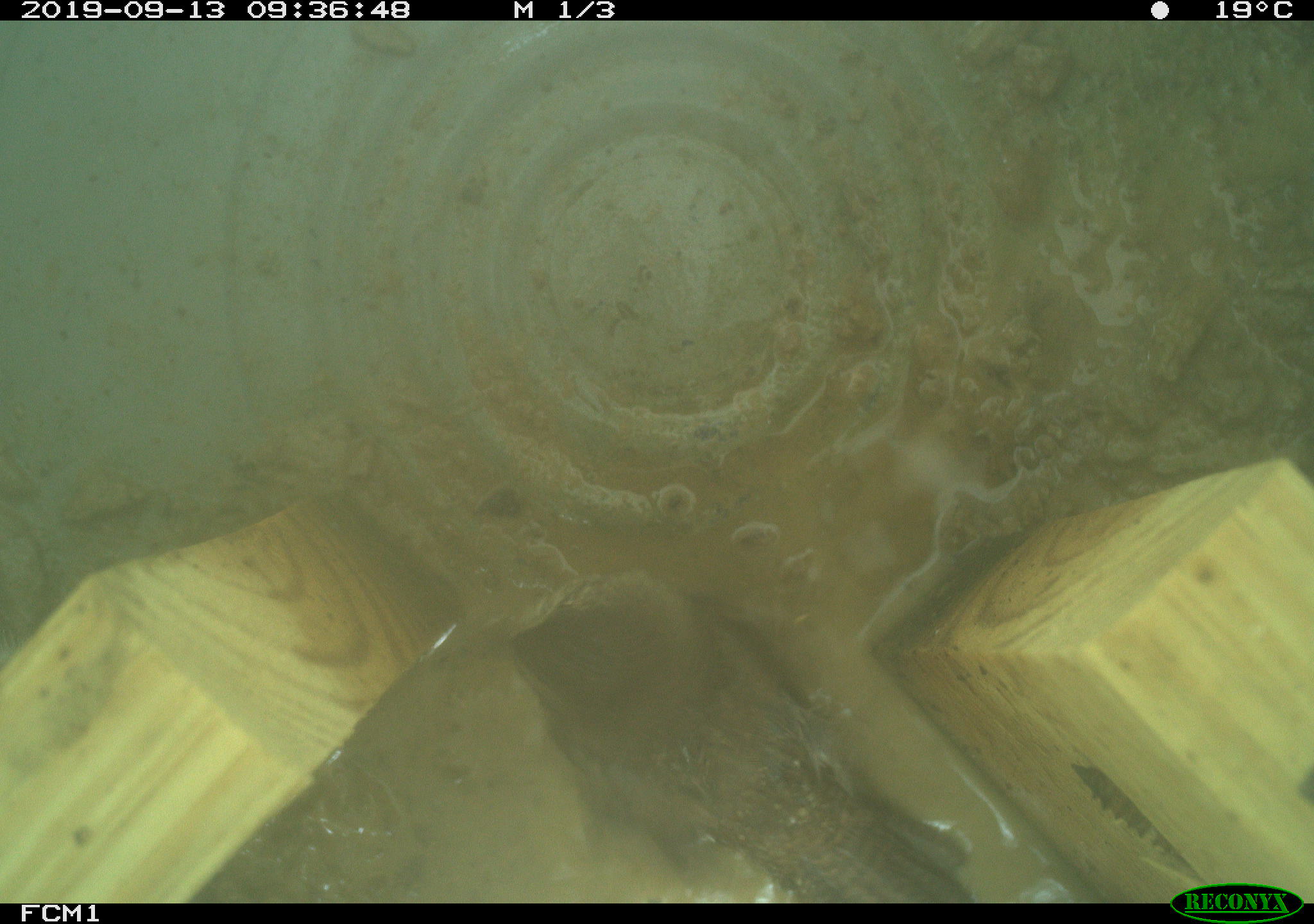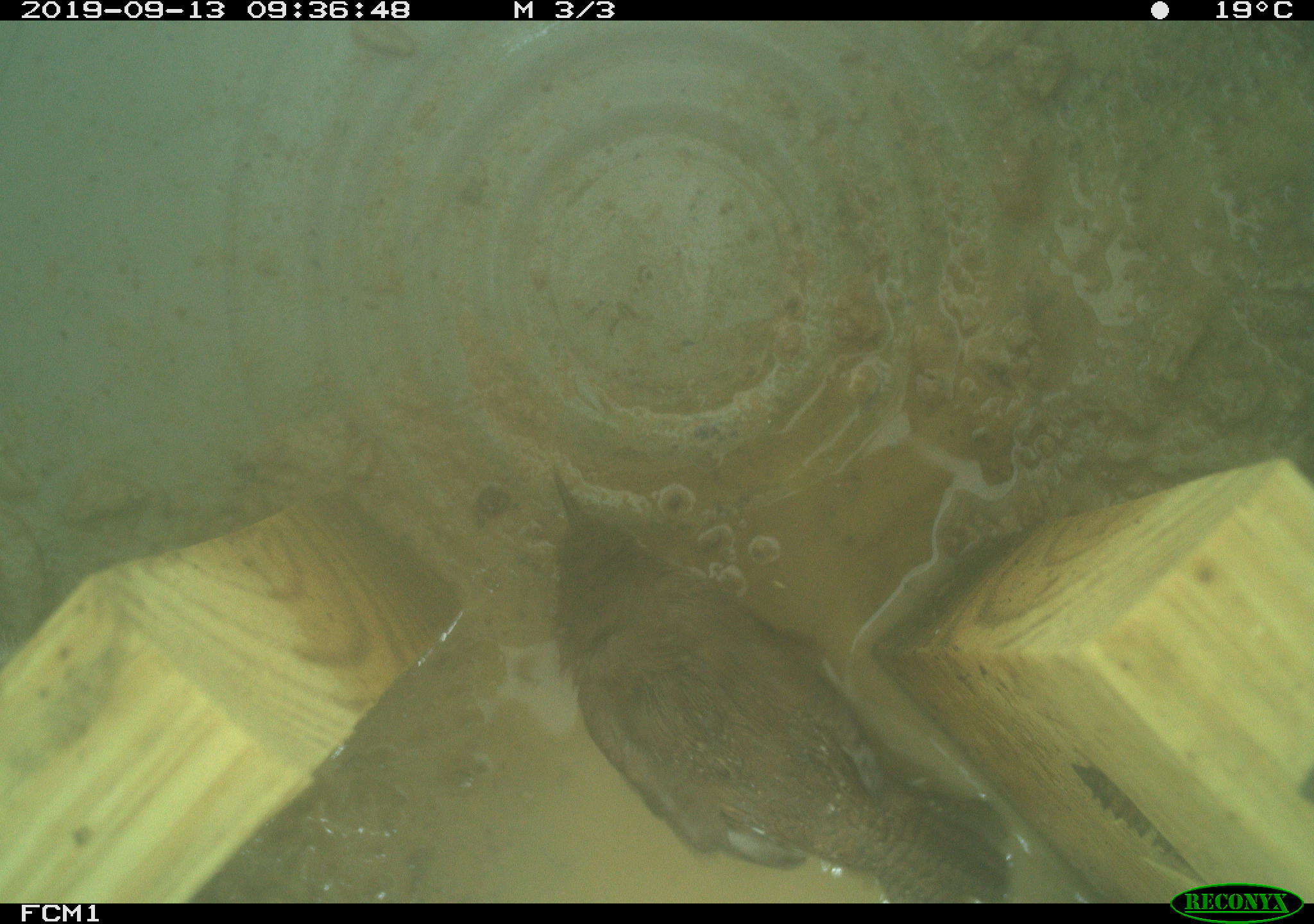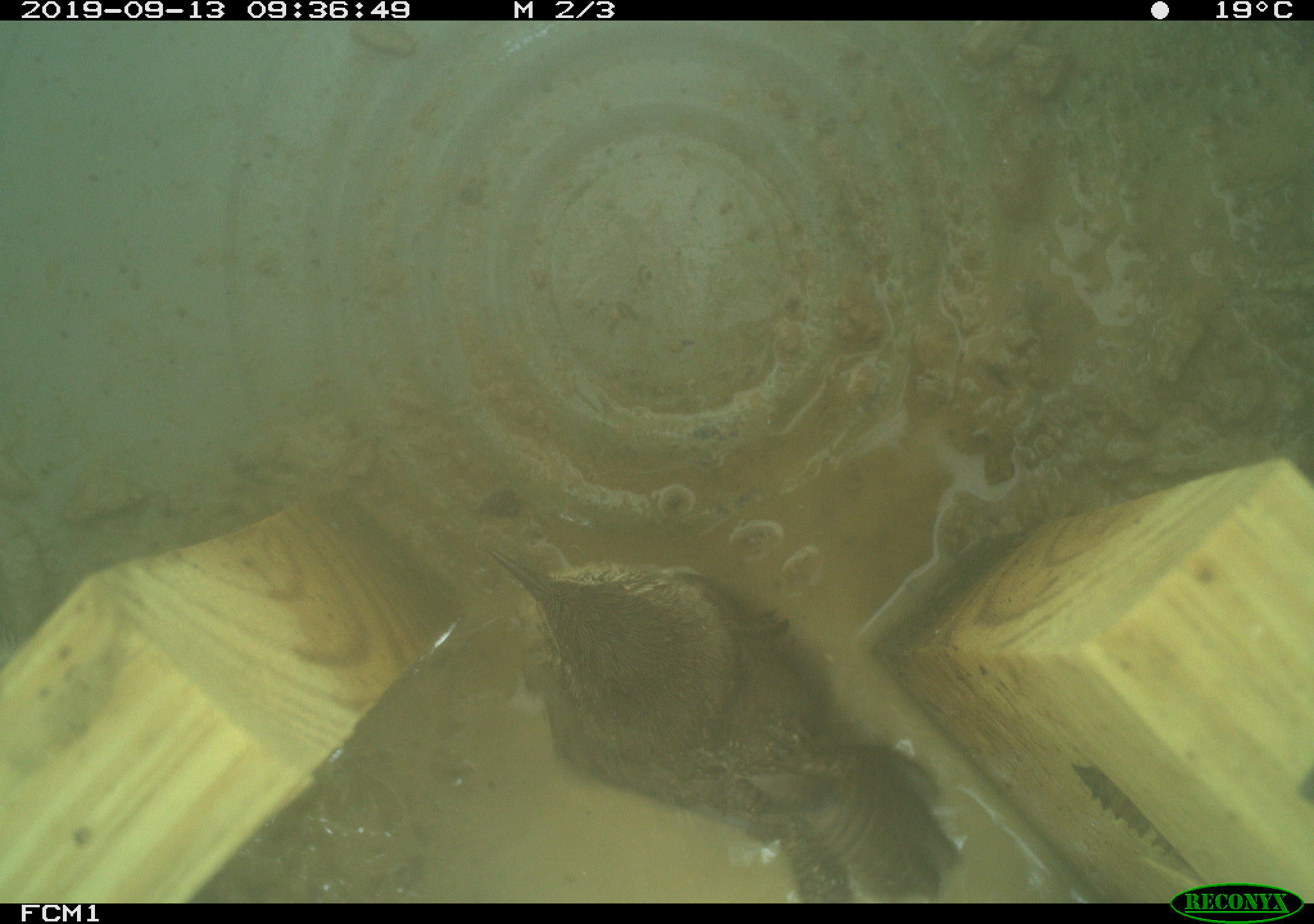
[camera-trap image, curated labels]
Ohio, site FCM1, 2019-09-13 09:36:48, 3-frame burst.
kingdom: Animalia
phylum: Chordata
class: Aves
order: Passeriformes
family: Troglodytidae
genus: Troglodytes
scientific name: Troglodytes aedon aedon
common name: northern house wren